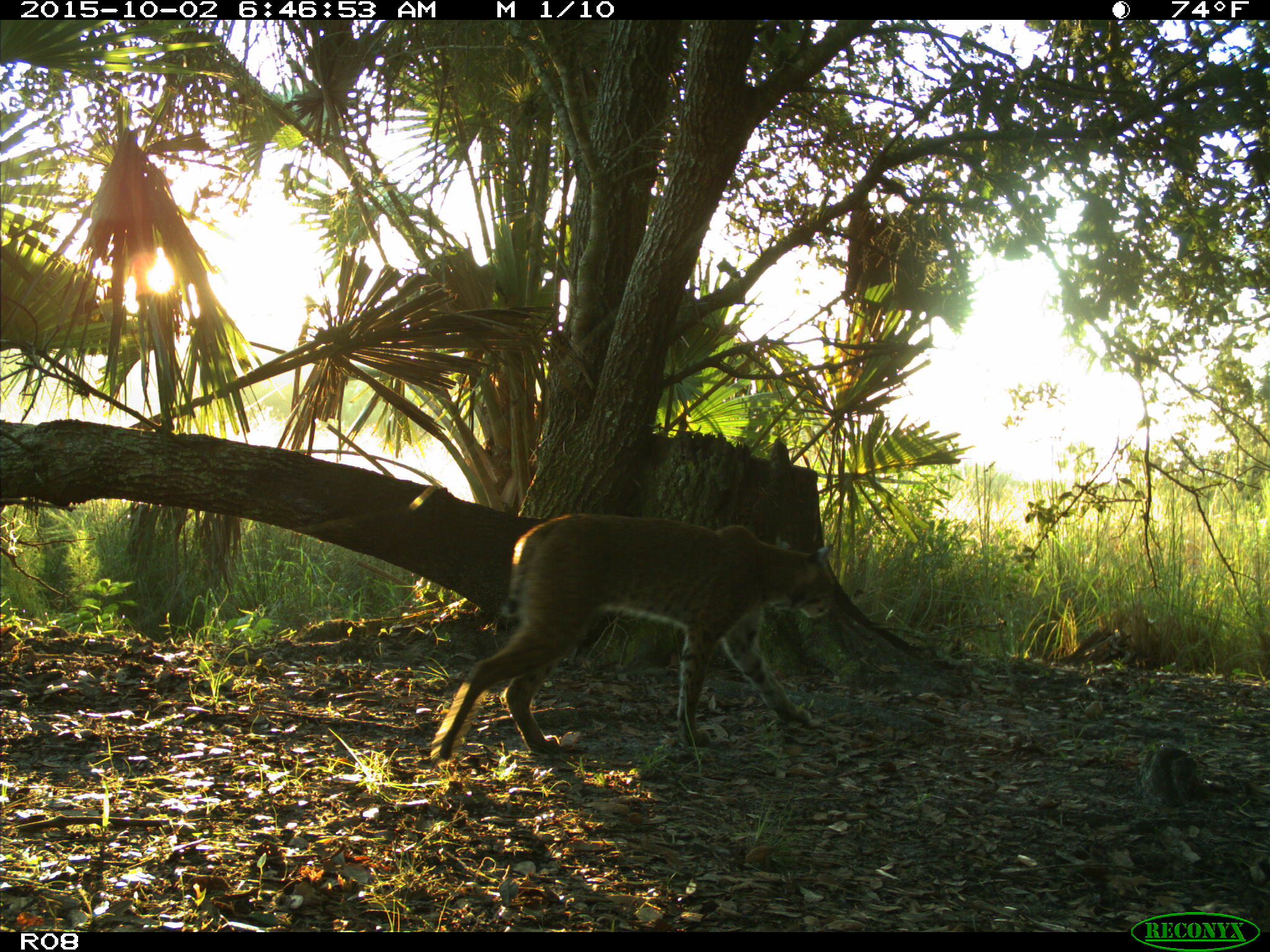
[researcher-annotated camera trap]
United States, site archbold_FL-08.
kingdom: Animalia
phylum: Chordata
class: Mammalia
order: Carnivora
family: Felidae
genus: Lynx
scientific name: Lynx rufus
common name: bobcat